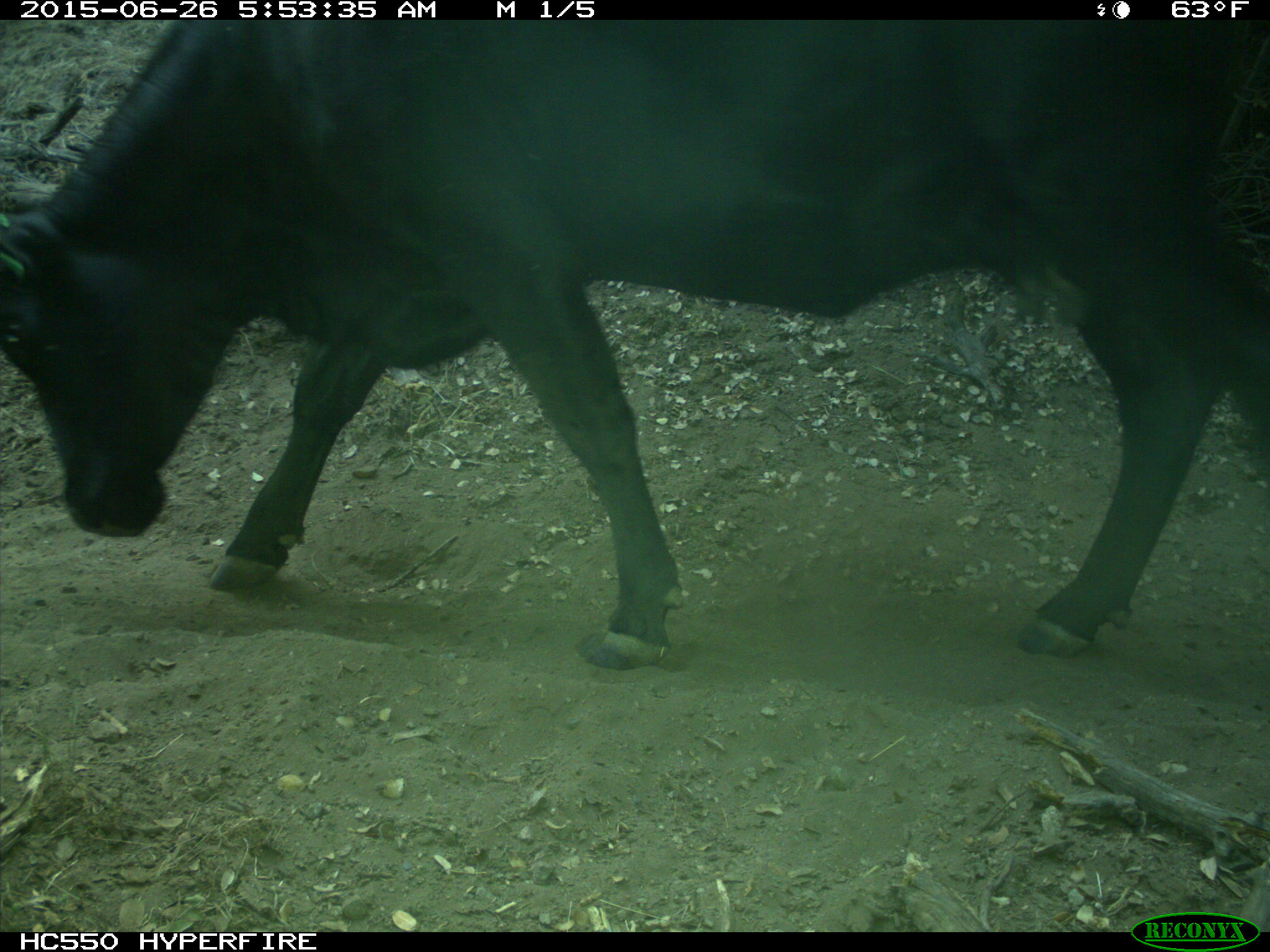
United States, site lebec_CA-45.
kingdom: Animalia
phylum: Chordata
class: Mammalia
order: Artiodactyla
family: Bovidae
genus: Bos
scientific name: Bos taurus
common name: domestic cow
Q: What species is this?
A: Bos taurus (domestic cow).